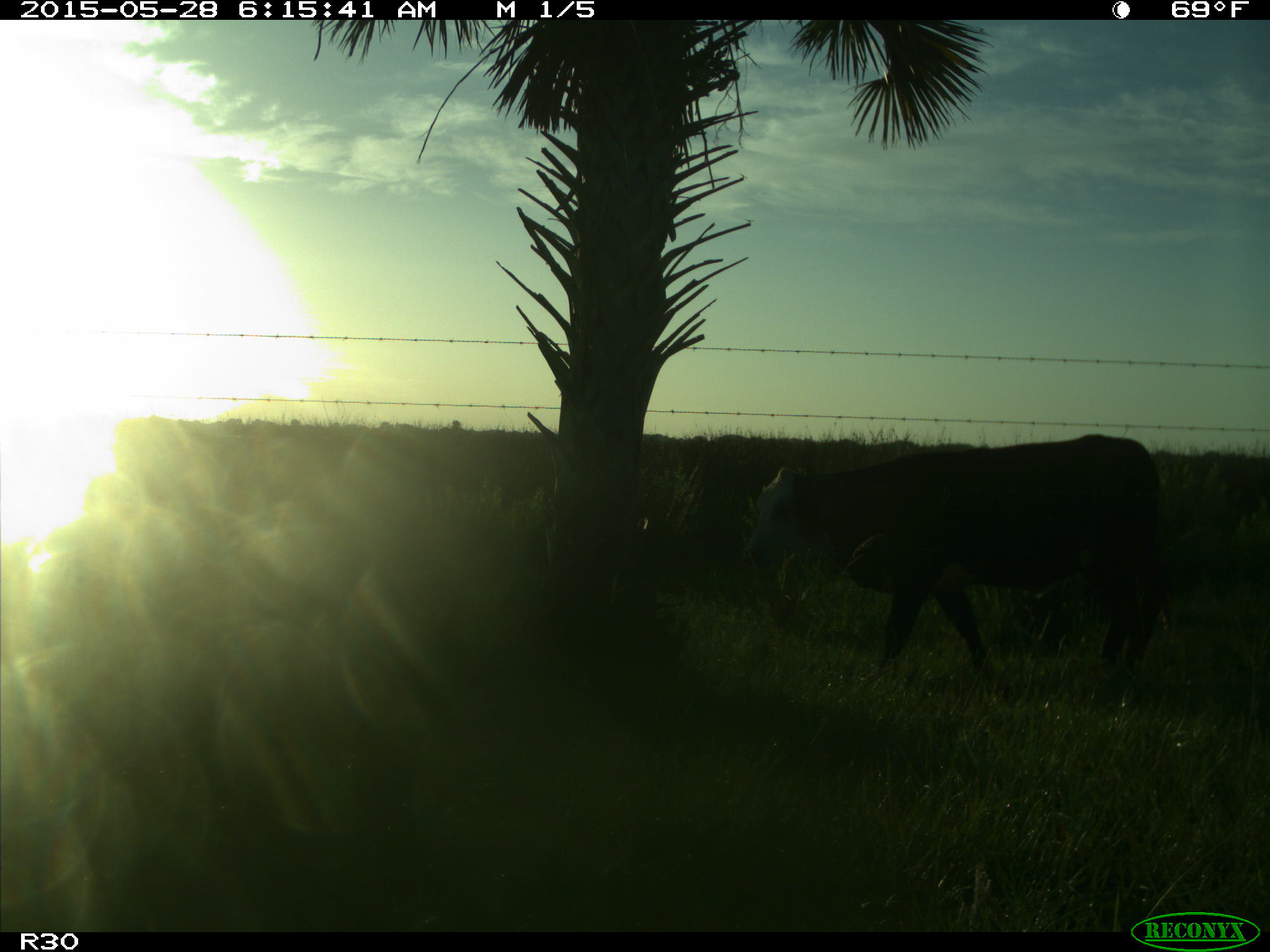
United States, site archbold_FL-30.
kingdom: Animalia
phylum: Chordata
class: Mammalia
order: Artiodactyla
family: Bovidae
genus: Bos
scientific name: Bos taurus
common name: domestic cow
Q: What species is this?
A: Bos taurus (domestic cow).